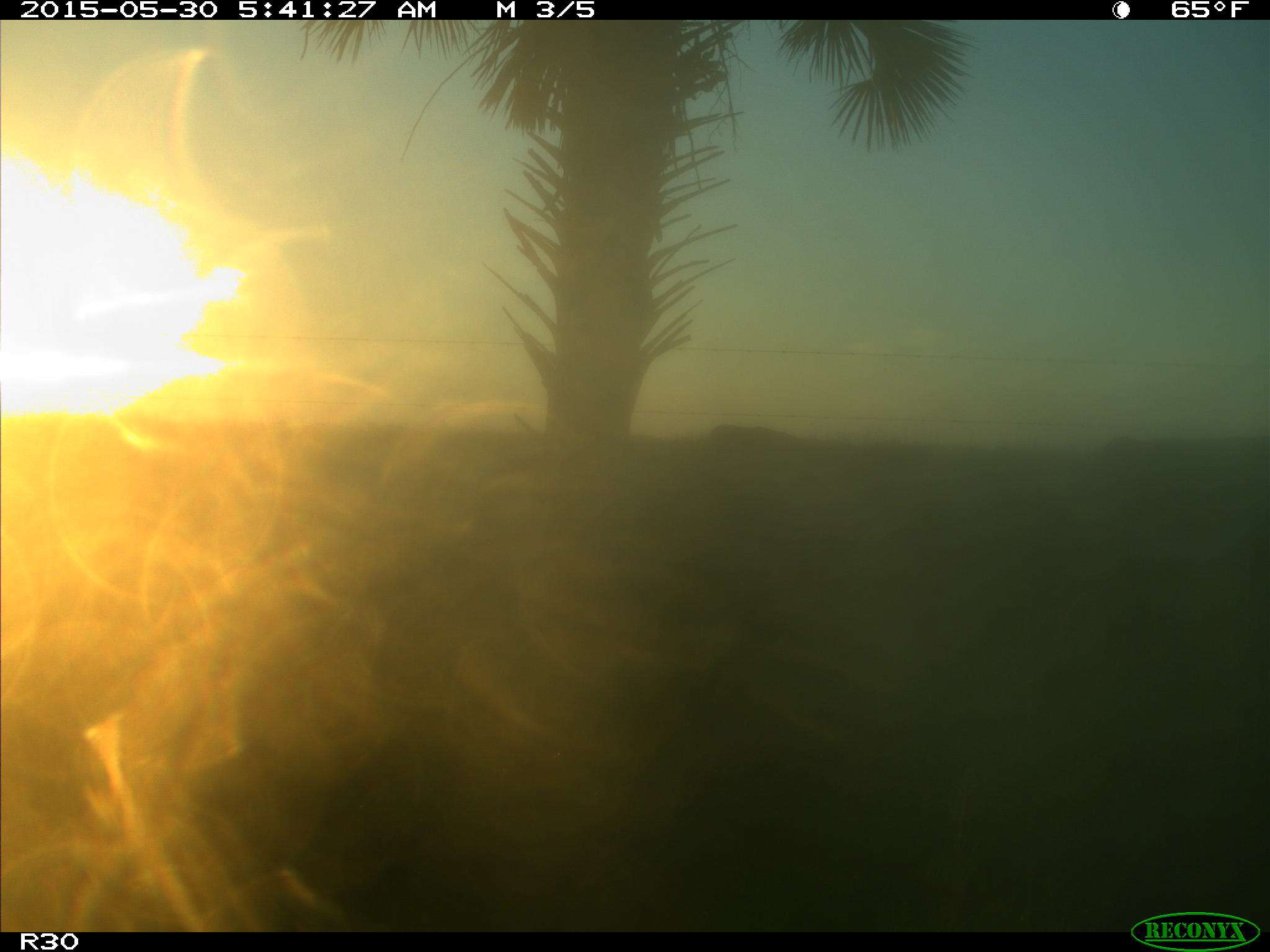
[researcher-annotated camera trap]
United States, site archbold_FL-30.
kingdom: Animalia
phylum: Chordata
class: Mammalia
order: Artiodactyla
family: Bovidae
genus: Bos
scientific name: Bos taurus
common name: domestic cow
Bos taurus (domestic cow).